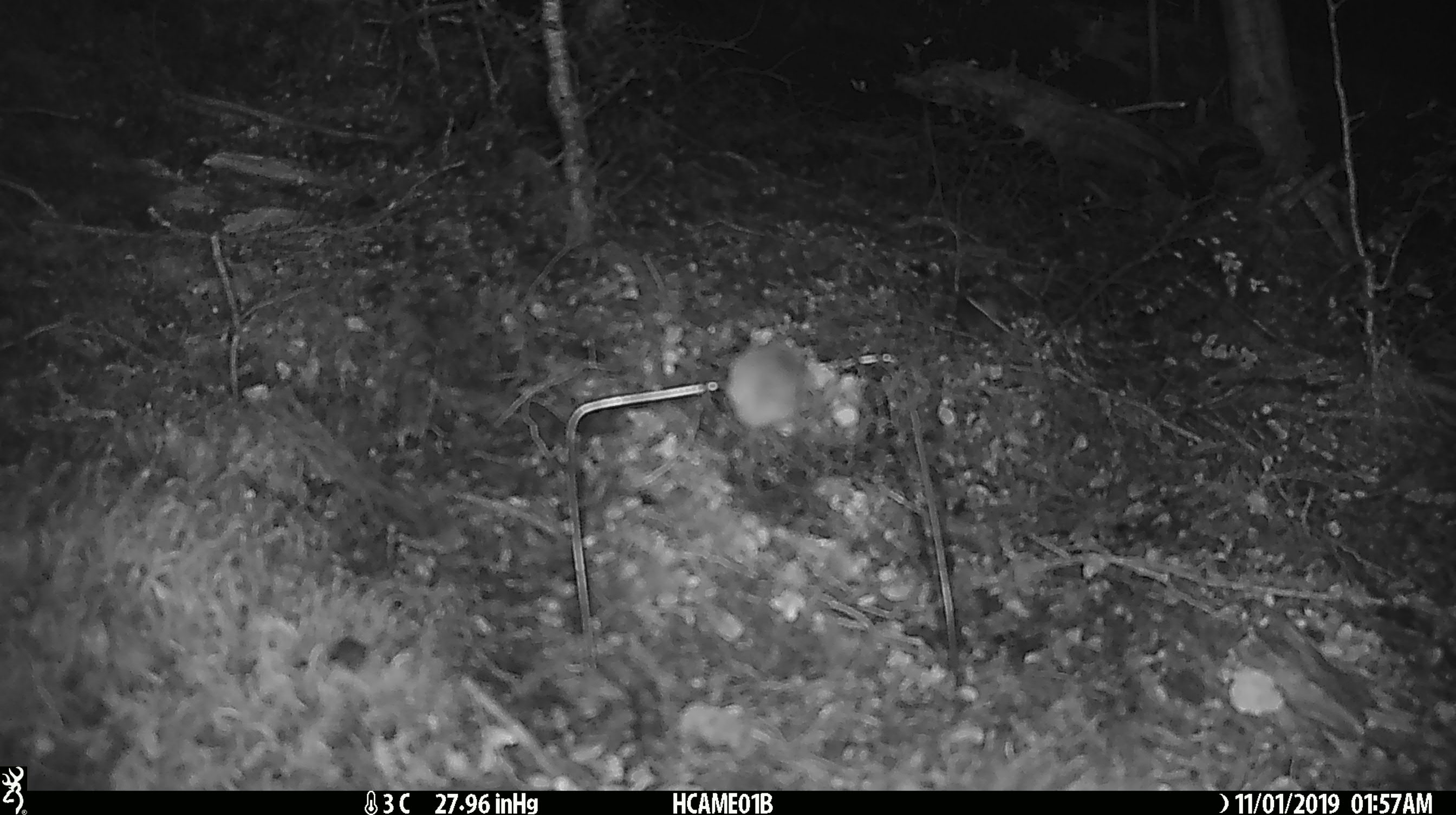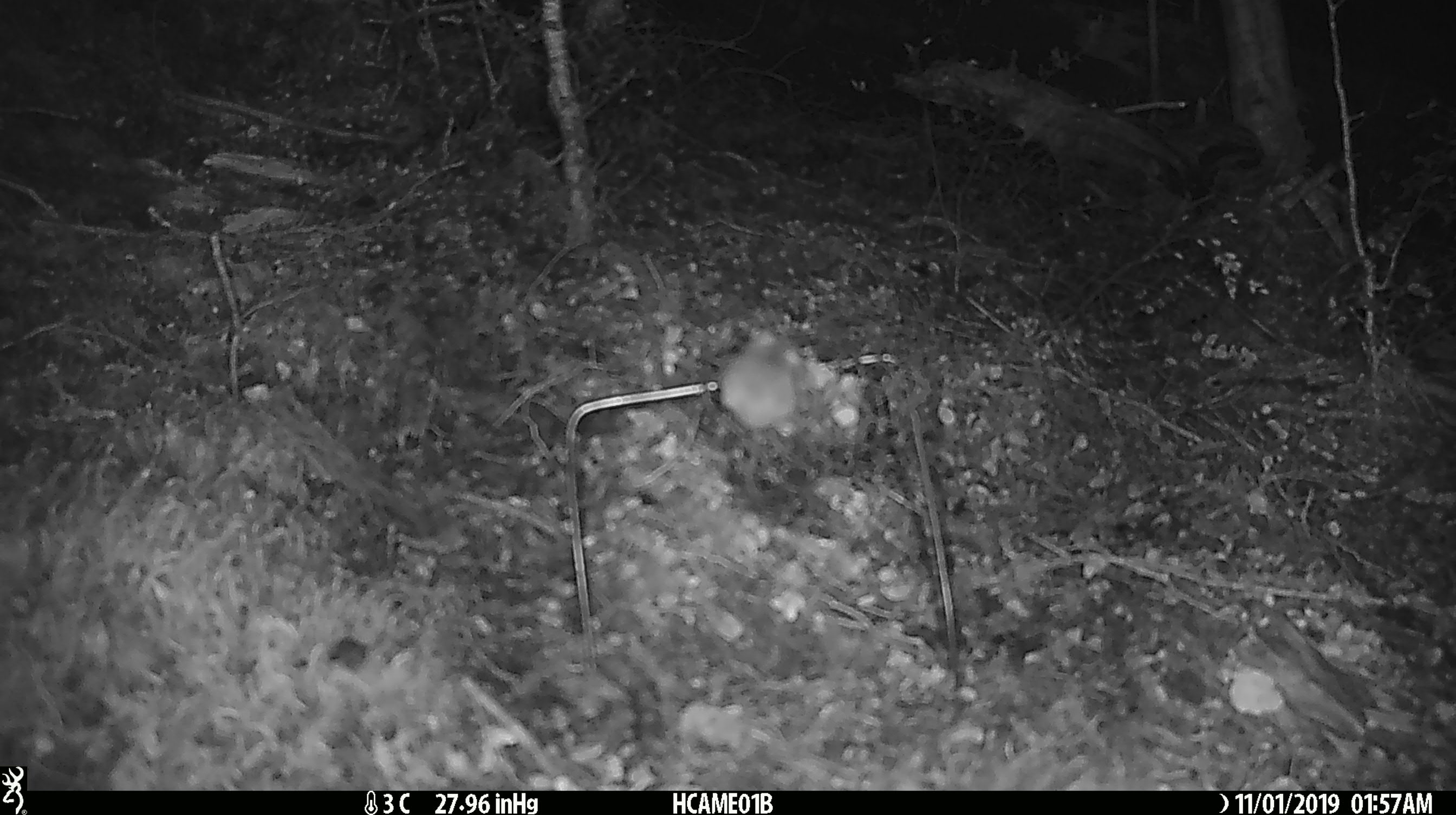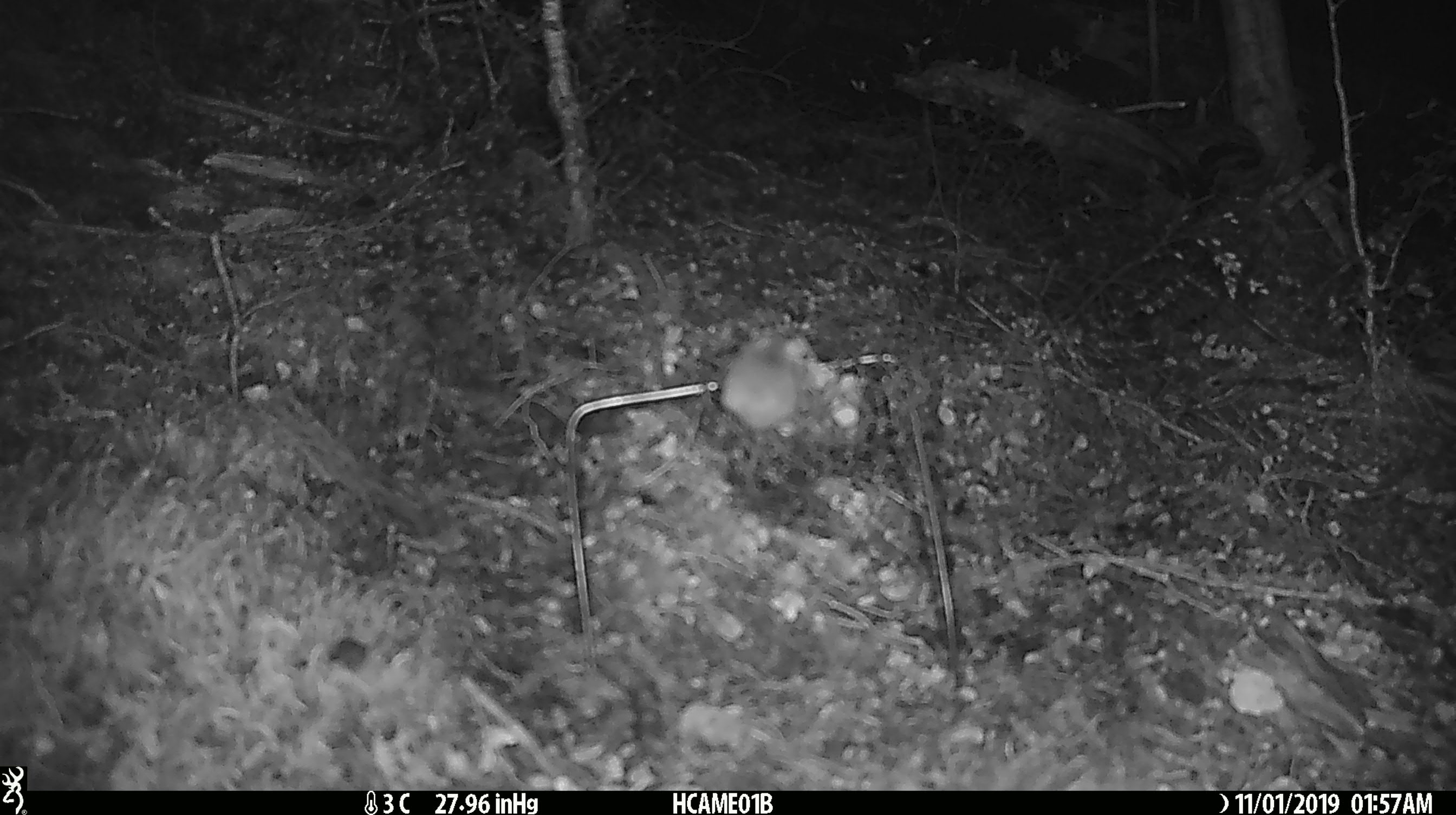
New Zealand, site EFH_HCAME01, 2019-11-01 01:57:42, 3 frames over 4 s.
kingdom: Animalia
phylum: Chordata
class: Mammalia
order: Rodentia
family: Muridae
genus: Mus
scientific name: Mus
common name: mouse